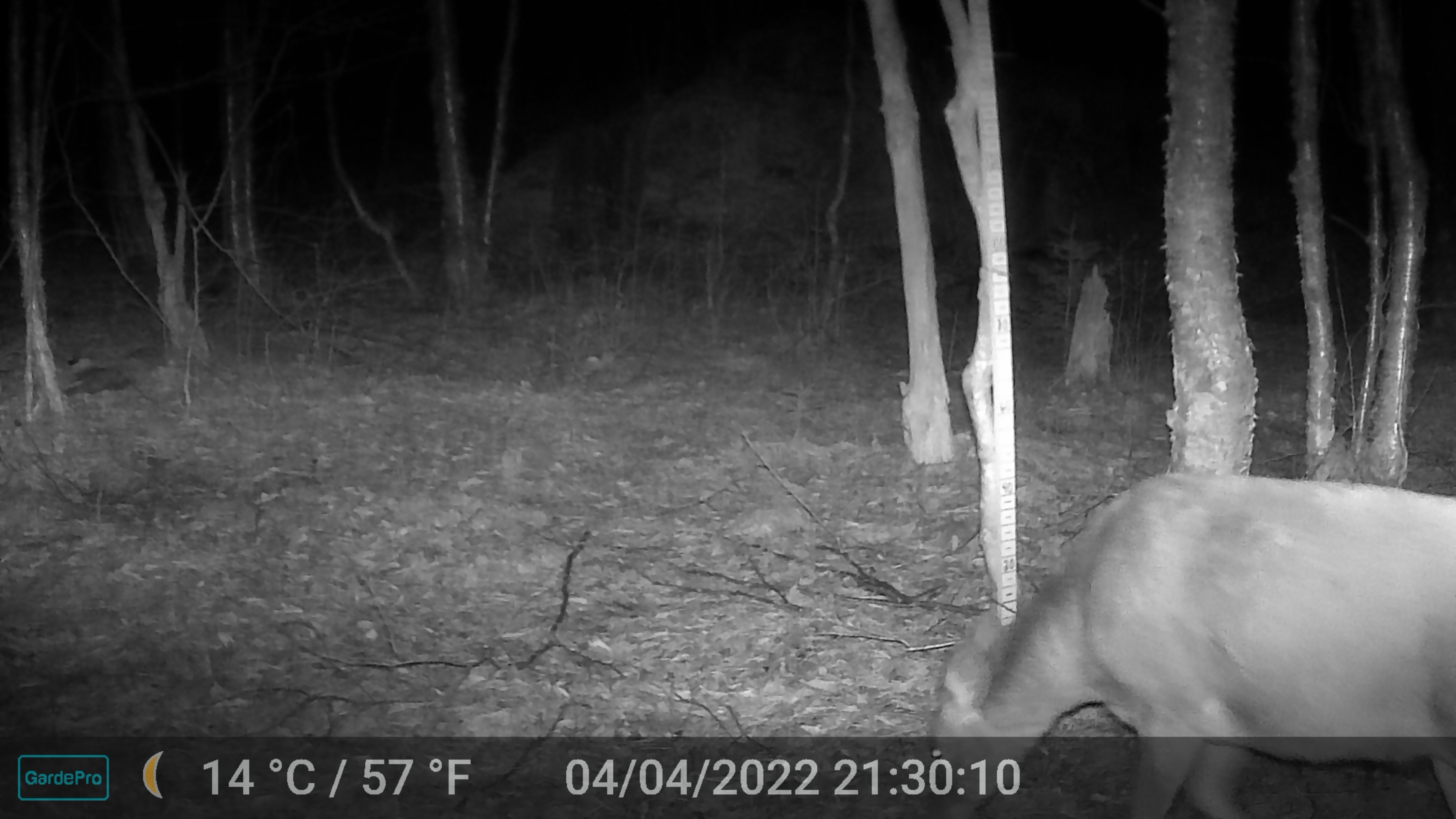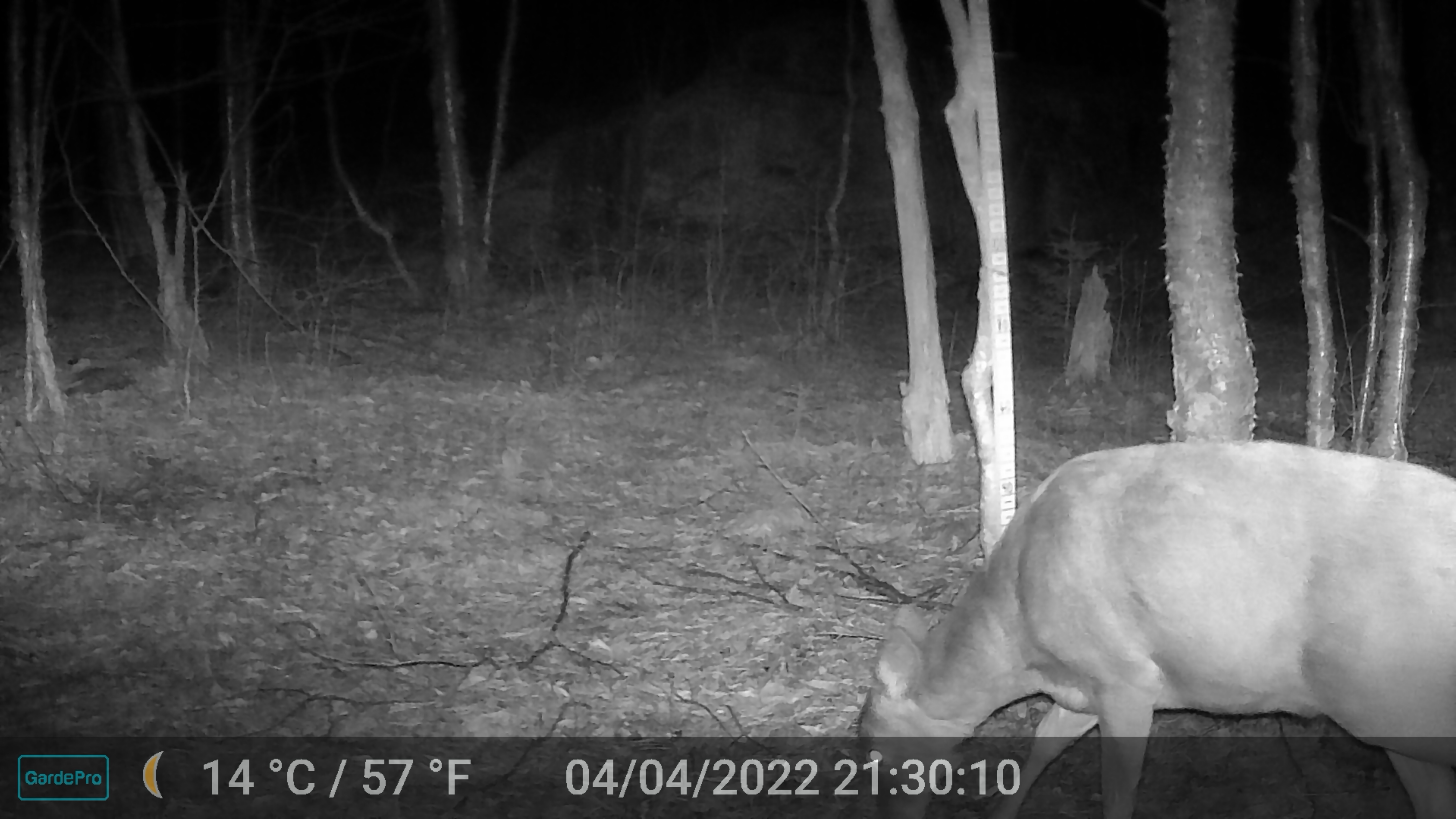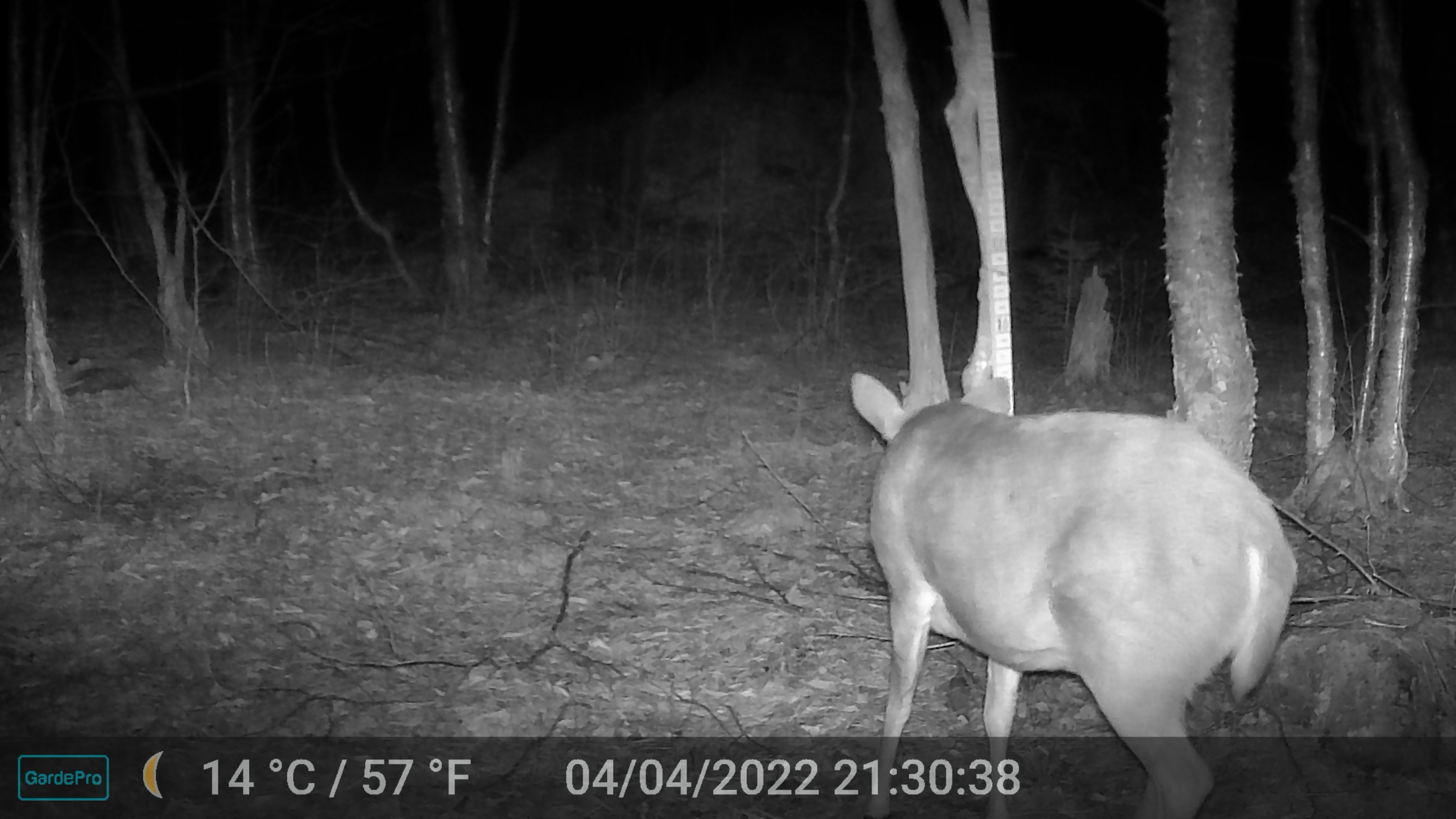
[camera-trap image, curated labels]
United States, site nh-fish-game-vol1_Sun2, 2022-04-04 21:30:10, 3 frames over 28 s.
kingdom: Animalia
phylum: Chordata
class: Mammalia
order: Artiodactyla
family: Cervidae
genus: Odocoileus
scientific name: Odocoileus virginianus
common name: white-tailed deer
White-tailed deer (Odocoileus virginianus).